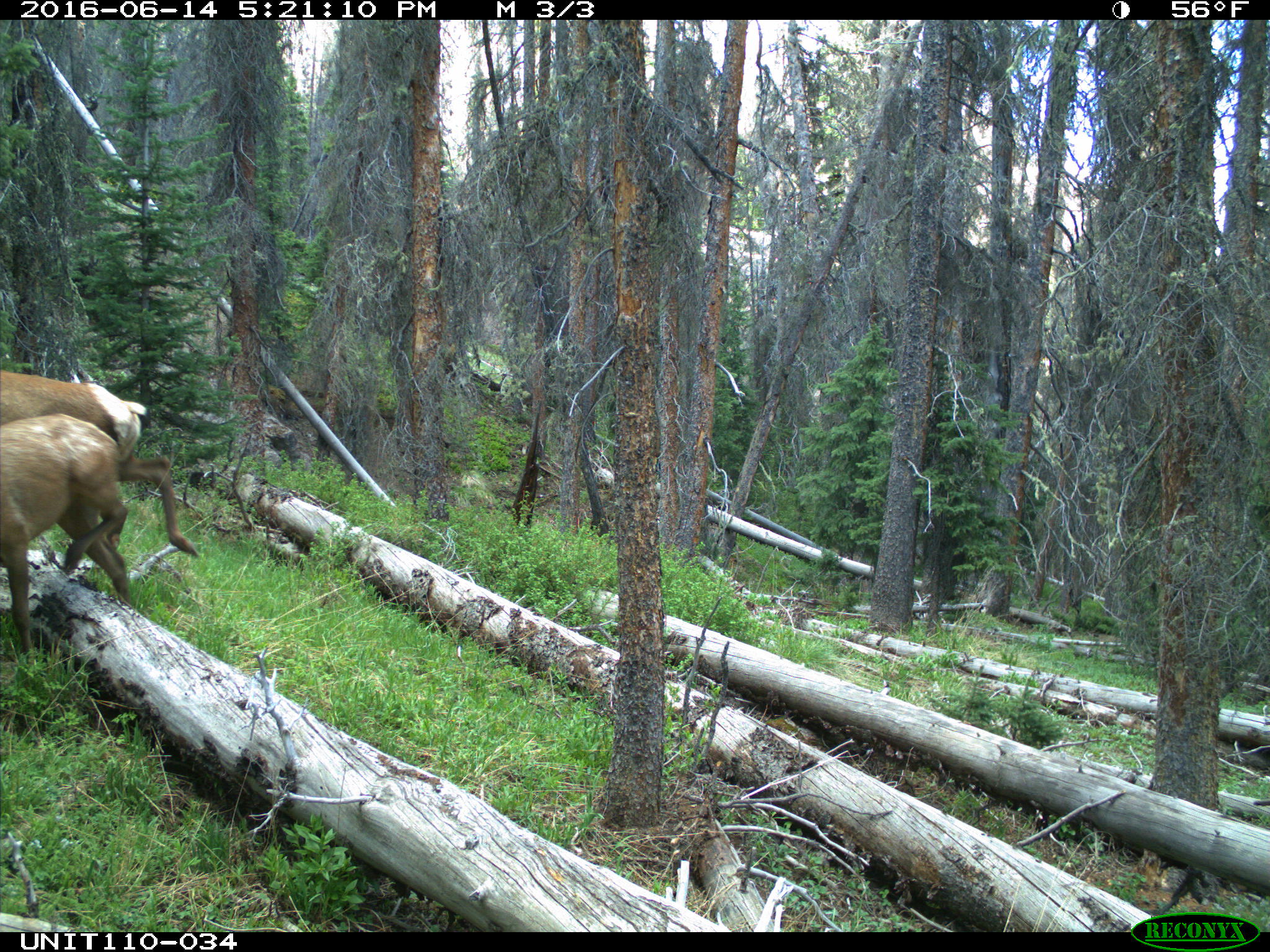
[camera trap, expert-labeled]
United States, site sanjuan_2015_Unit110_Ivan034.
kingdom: Animalia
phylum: Chordata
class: Mammalia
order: Artiodactyla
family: Cervidae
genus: Cervus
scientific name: Cervus elaphus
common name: red deer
Cervus elaphus (red deer).